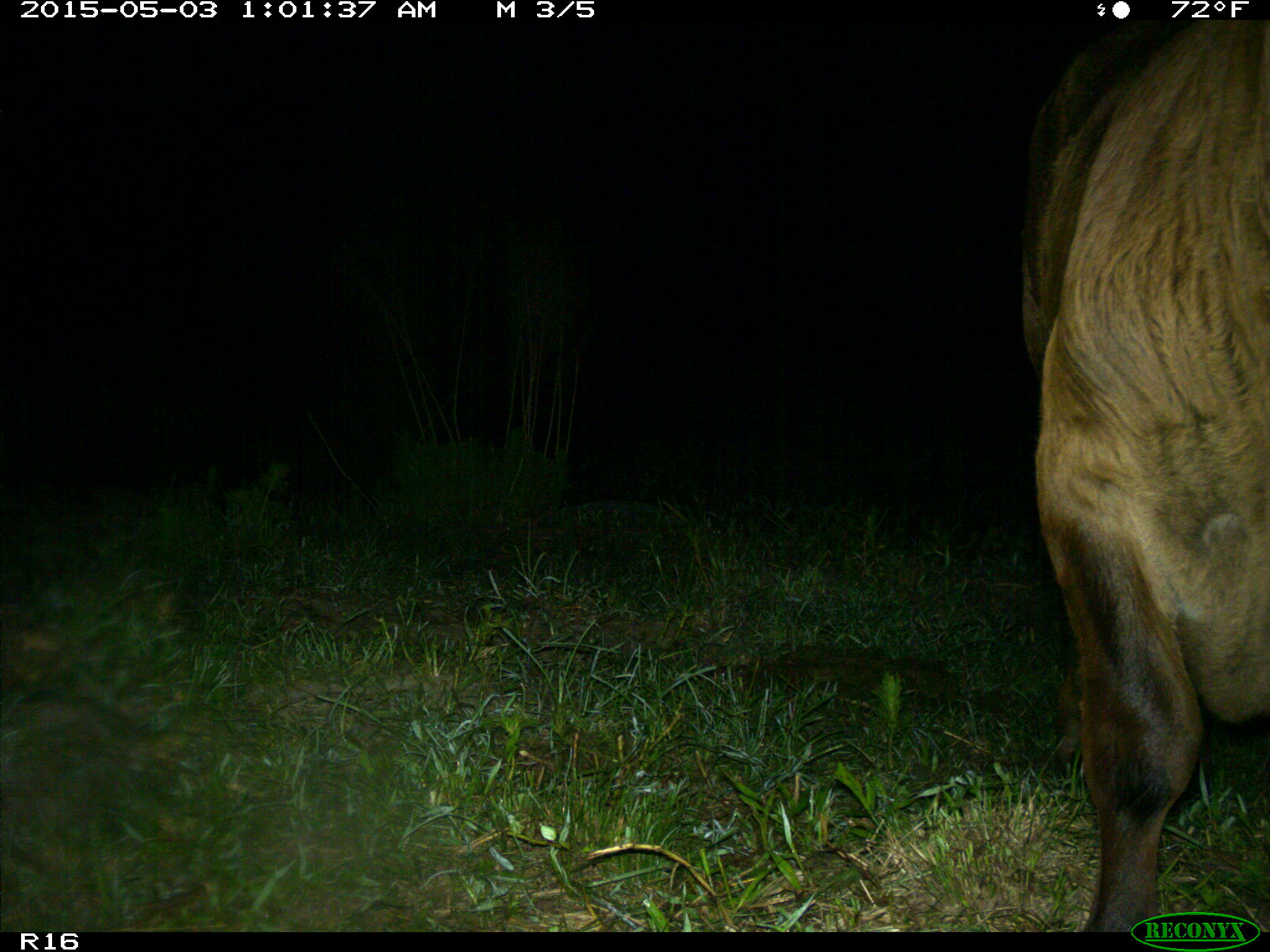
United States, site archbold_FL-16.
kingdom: Animalia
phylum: Chordata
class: Mammalia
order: Artiodactyla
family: Bovidae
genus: Bos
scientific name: Bos taurus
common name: domestic cow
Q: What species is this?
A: Bos taurus (domestic cow).